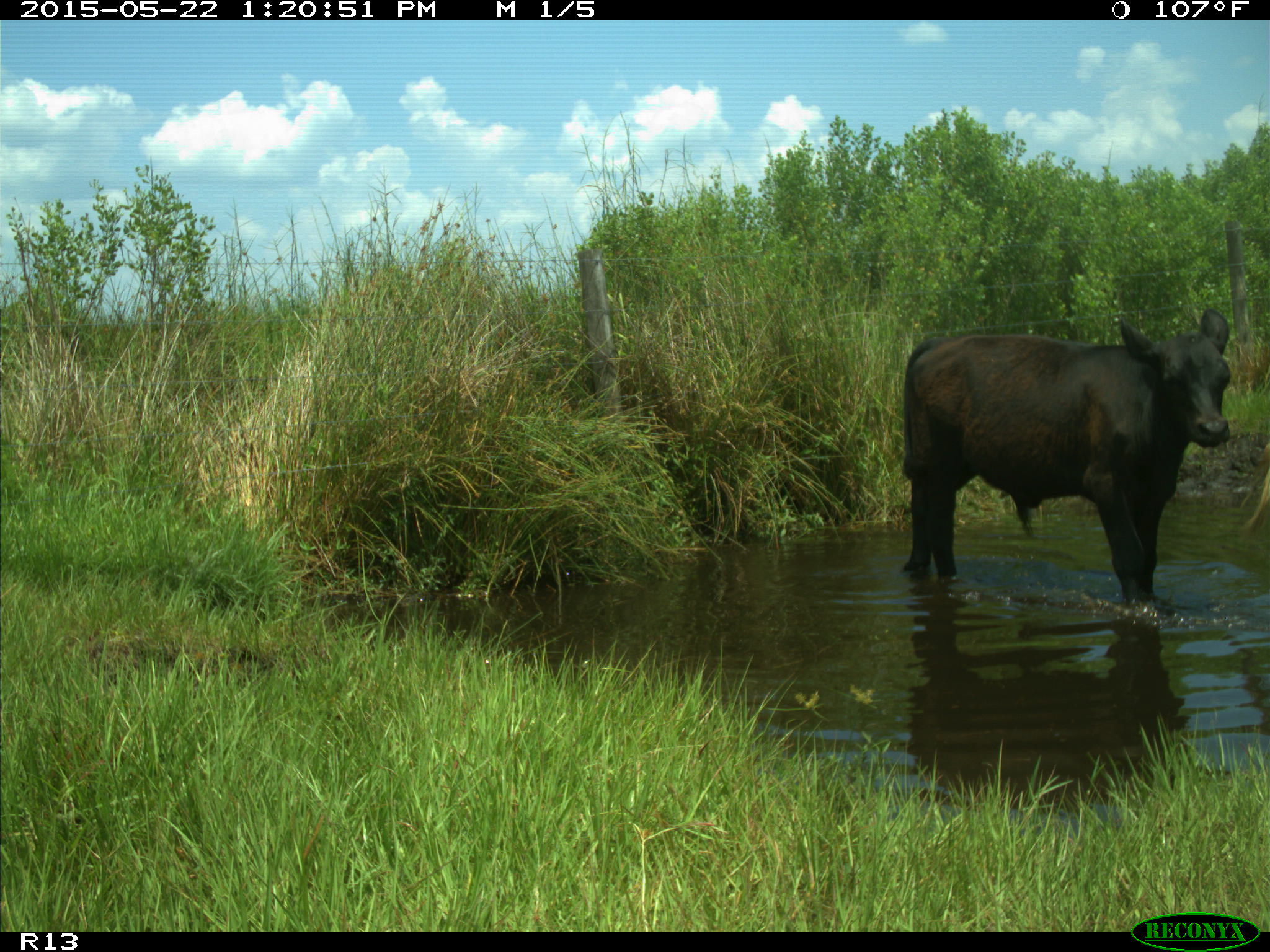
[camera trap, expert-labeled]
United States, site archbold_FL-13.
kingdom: Animalia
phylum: Chordata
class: Mammalia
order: Artiodactyla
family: Bovidae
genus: Bos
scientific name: Bos taurus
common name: domestic cow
Bos taurus (domestic cow).